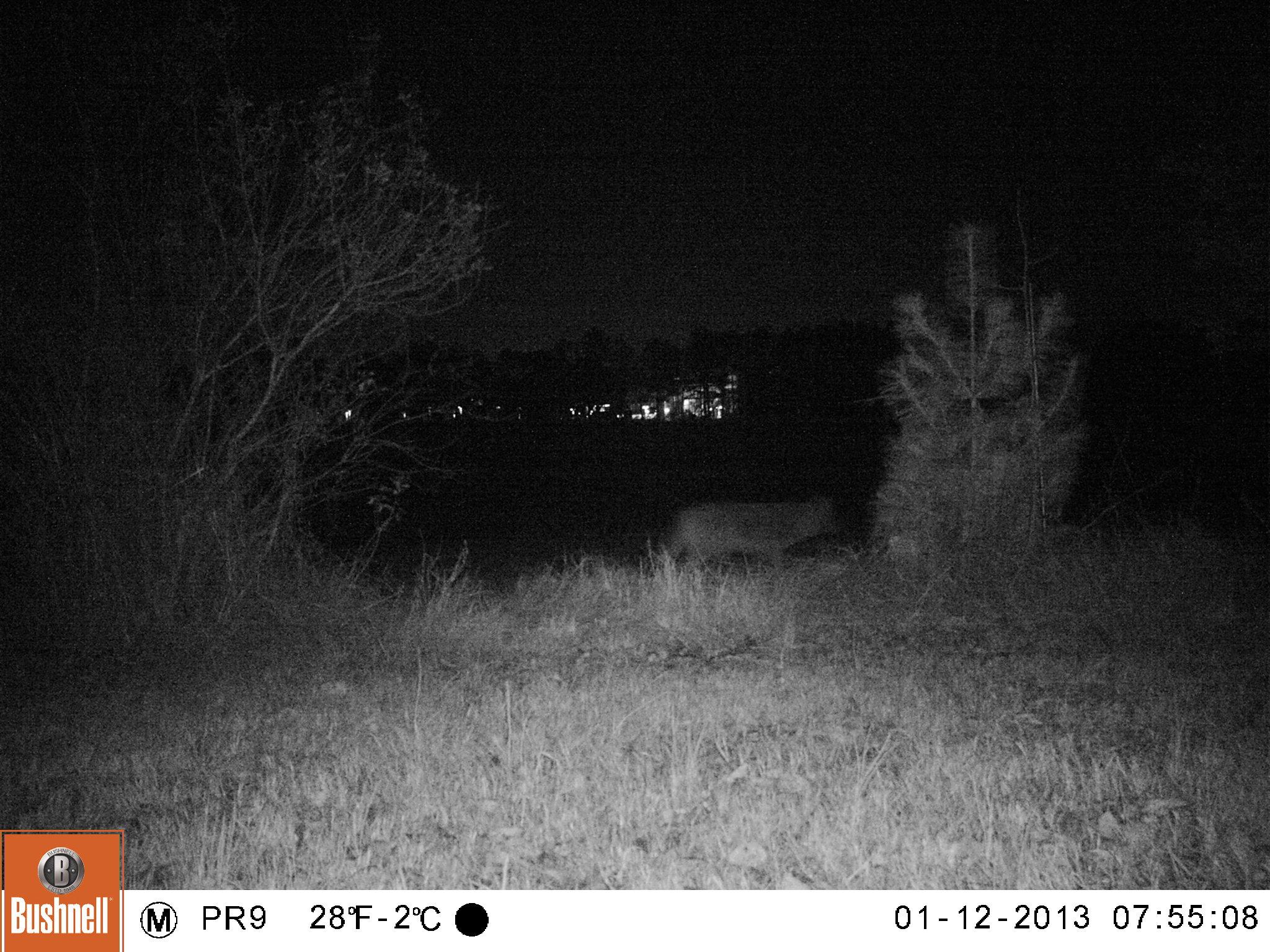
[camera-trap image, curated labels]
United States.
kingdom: Animalia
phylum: Chordata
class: Mammalia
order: Carnivora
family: Canidae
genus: Canis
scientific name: Canis latrans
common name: coyote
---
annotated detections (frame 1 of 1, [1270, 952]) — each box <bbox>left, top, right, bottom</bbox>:
Coyote: <bbox>645, 475, 849, 577</bbox>